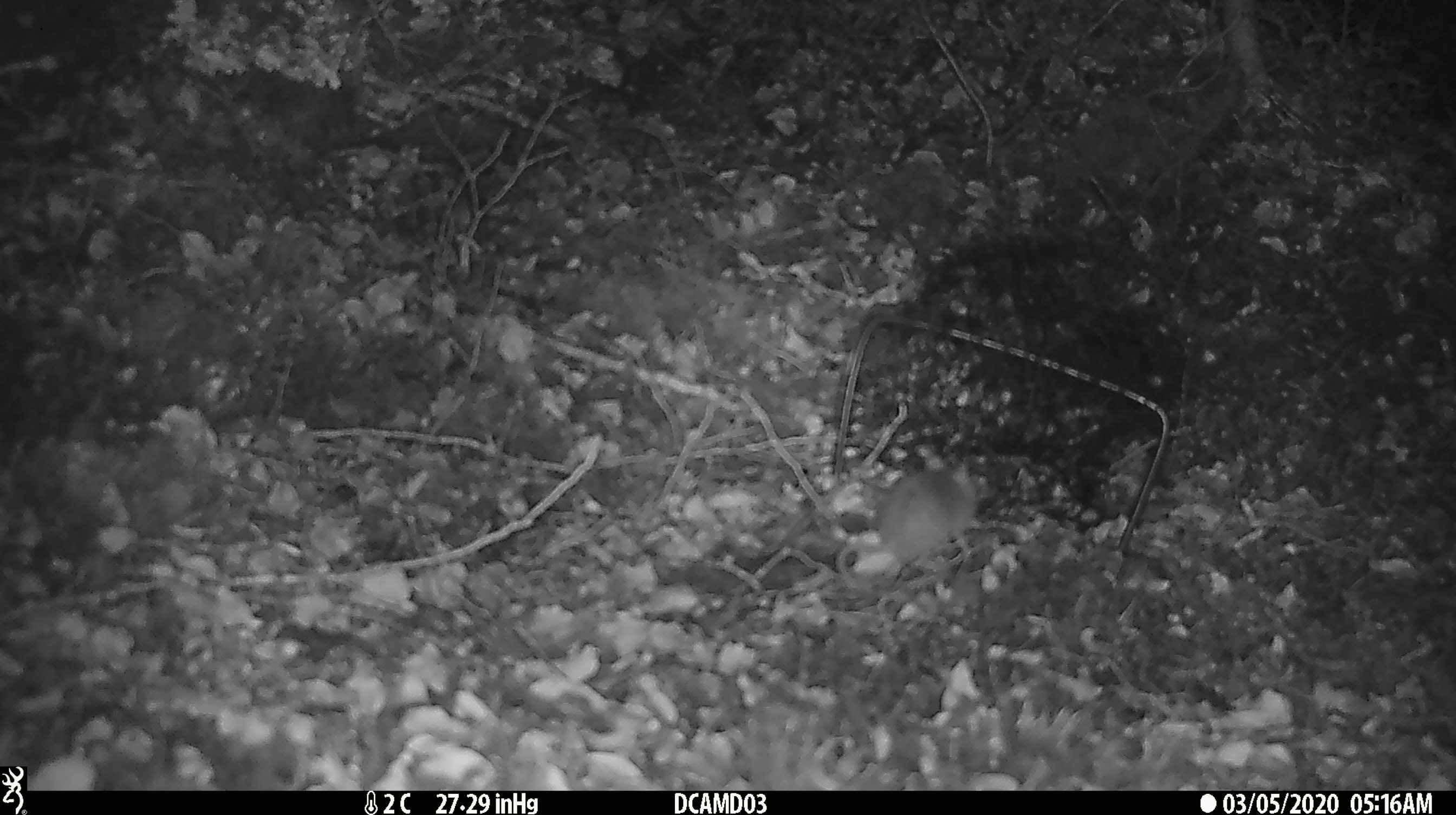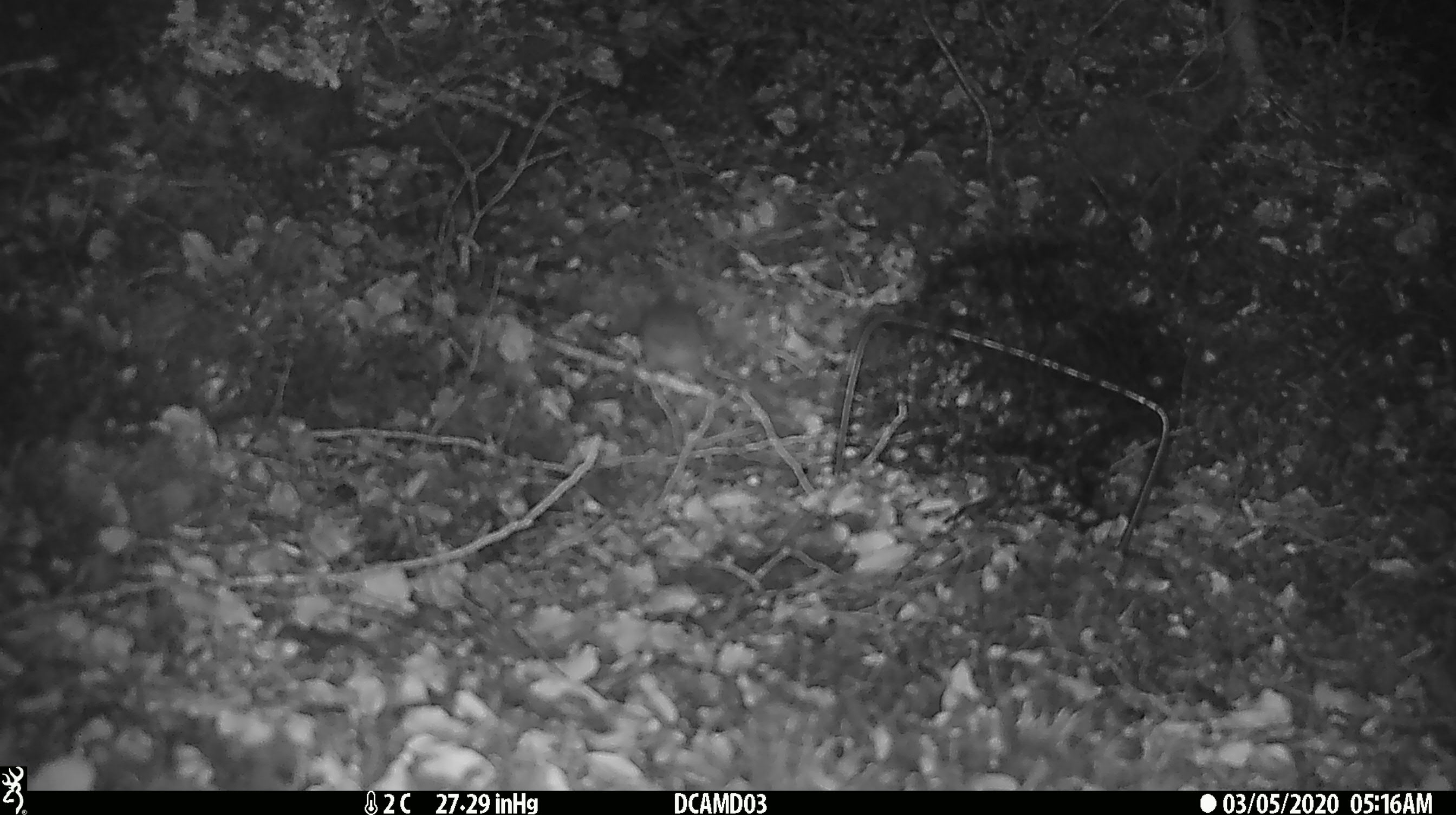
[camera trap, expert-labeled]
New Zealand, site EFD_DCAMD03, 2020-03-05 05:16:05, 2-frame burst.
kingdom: Animalia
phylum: Chordata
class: Mammalia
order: Rodentia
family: Muridae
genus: Mus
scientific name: Mus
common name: mouse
Mouse (Mus).